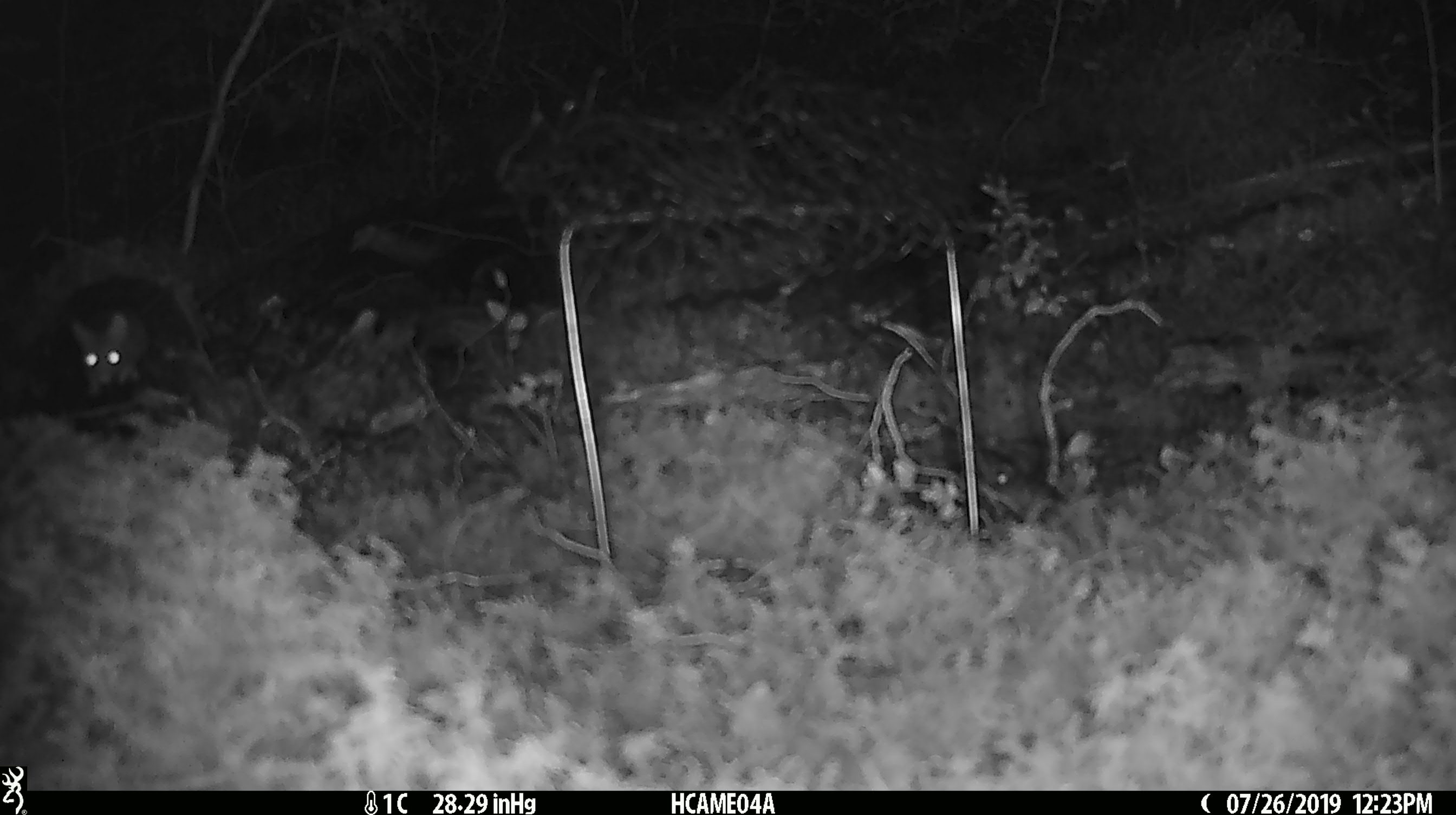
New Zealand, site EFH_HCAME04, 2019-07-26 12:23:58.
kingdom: Animalia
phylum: Chordata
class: Mammalia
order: Rodentia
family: Muridae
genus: Mus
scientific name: Mus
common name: mouse